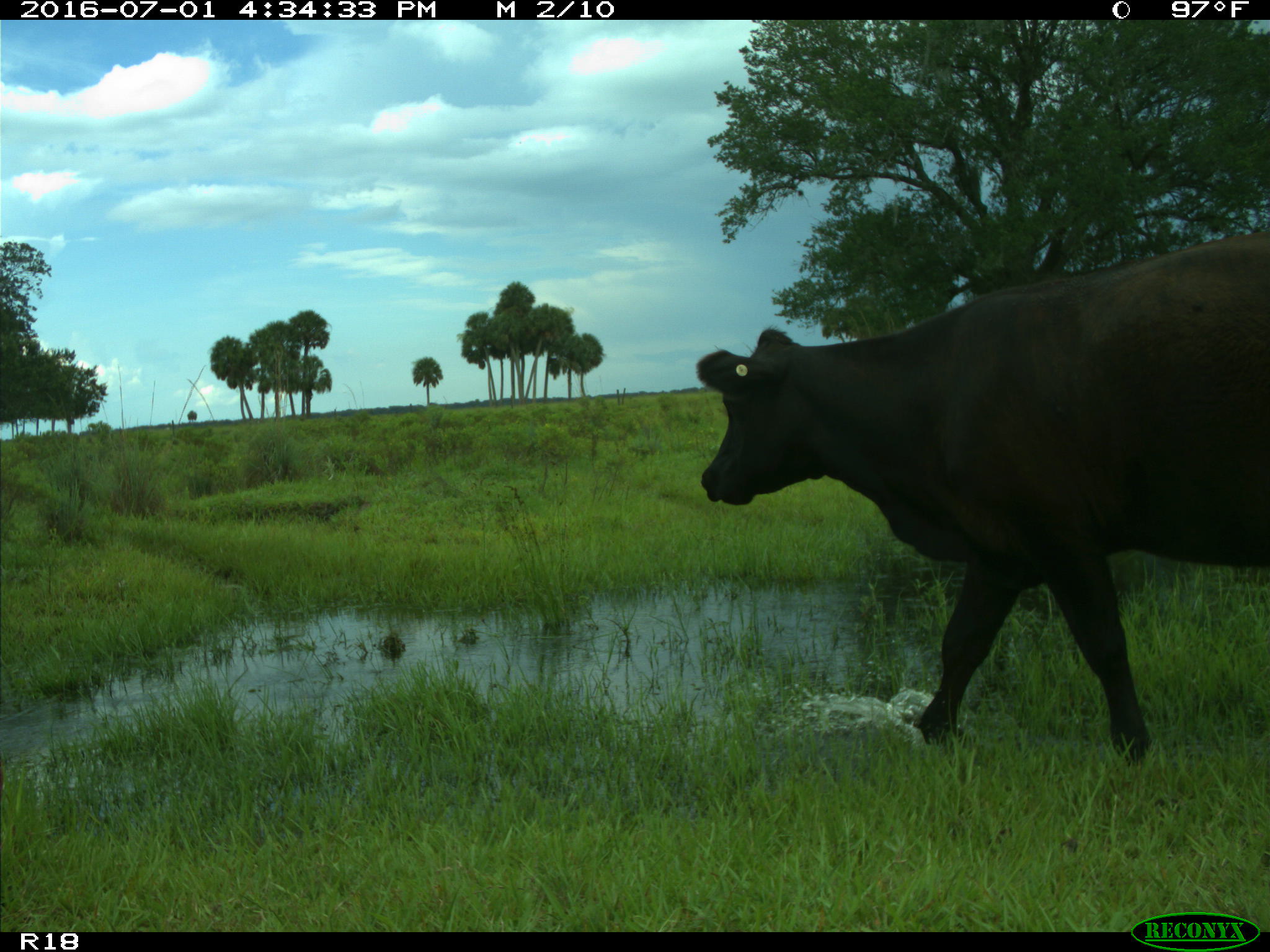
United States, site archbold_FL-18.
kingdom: Animalia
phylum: Chordata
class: Mammalia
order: Artiodactyla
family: Bovidae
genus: Bos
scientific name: Bos taurus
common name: domestic cow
Bos taurus (domestic cow).